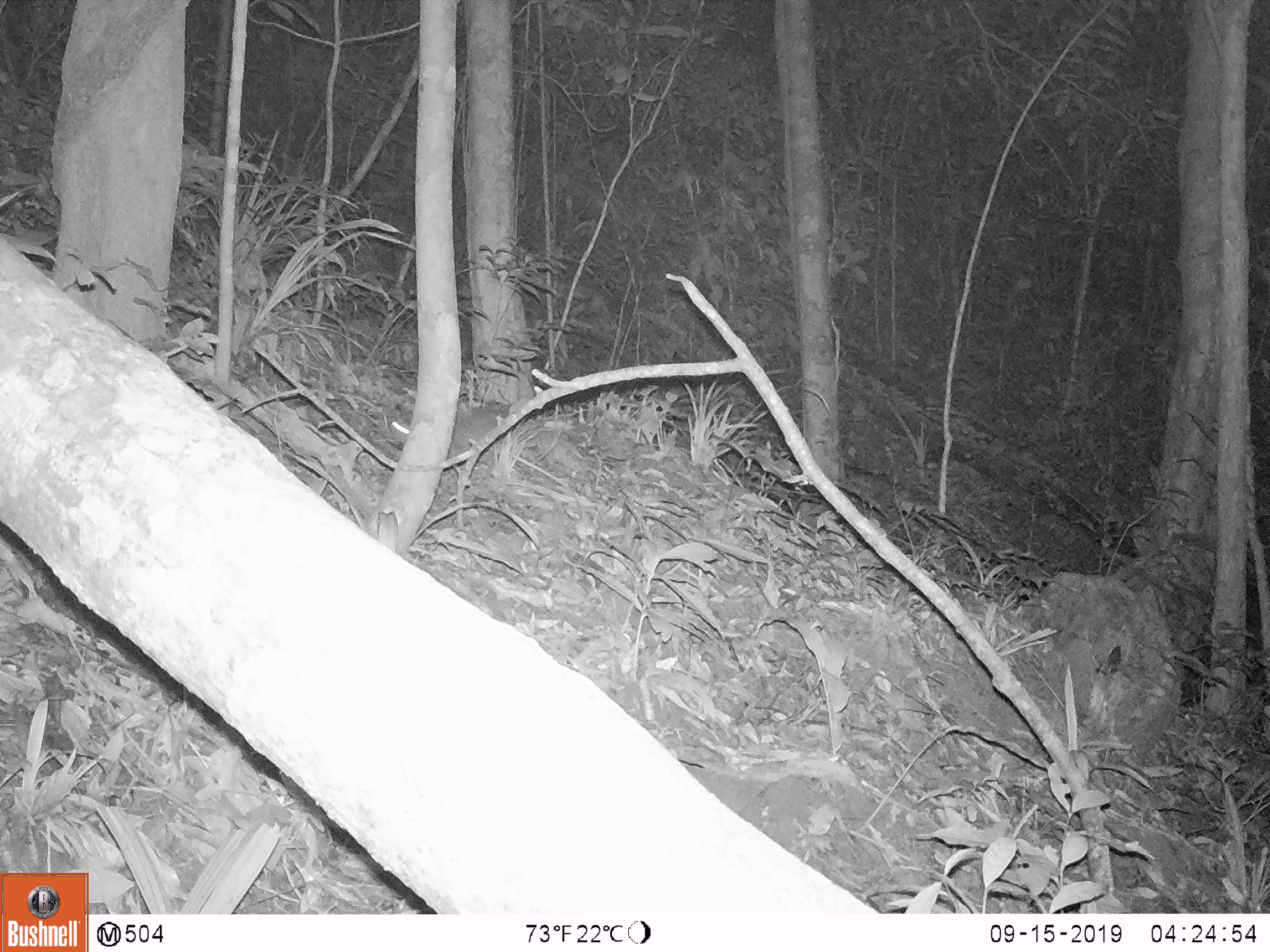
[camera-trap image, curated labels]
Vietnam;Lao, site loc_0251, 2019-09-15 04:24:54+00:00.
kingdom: Animalia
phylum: Chordata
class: Mammalia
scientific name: Mammalia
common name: mammal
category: unidentified small mammal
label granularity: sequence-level